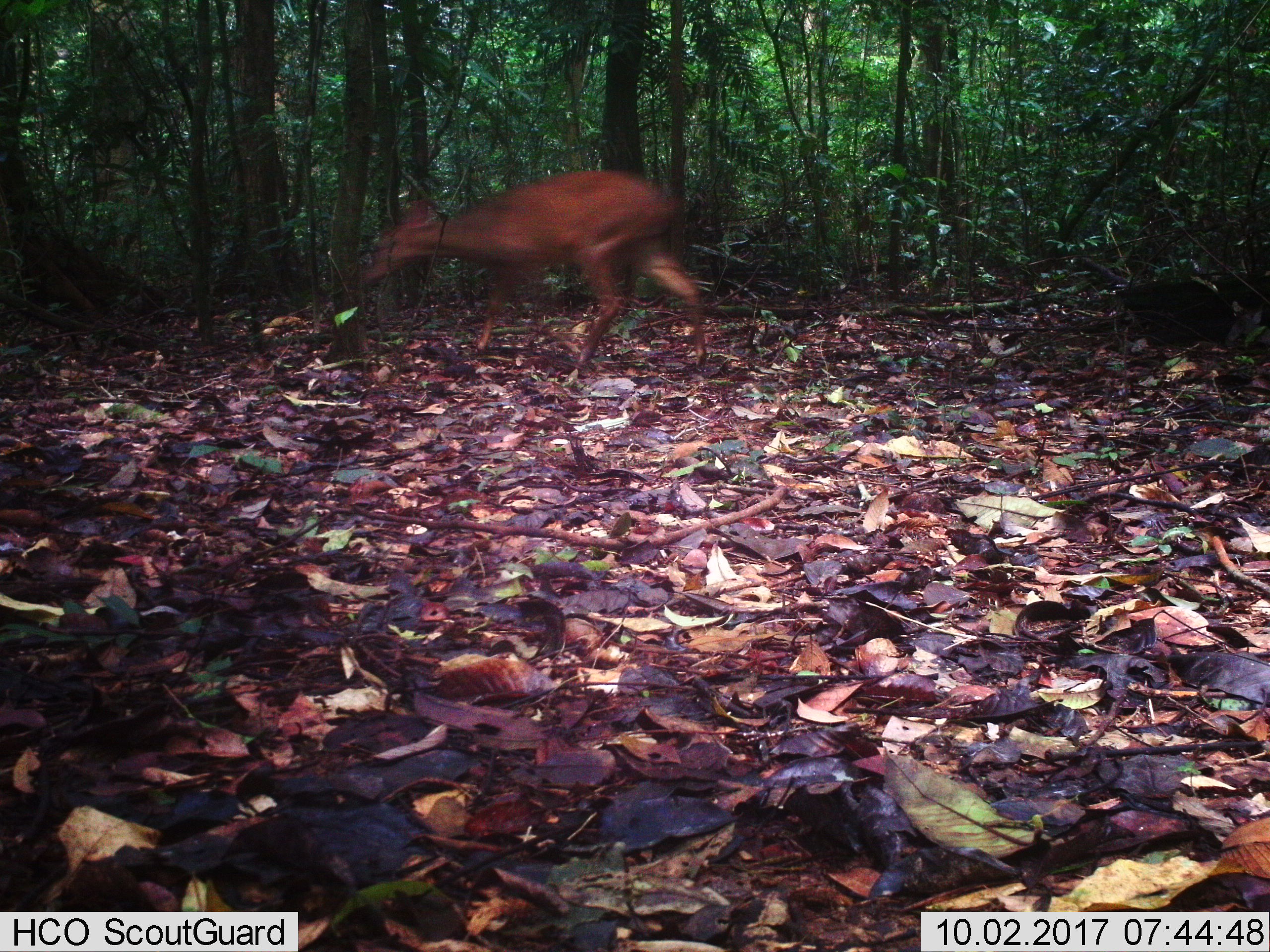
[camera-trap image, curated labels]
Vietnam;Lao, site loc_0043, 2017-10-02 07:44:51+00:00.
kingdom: Animalia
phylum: Chordata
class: Mammalia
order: Artiodactyla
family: Cervidae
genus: Muntiacus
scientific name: Muntiacus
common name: muntjacs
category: unidentified muntjac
Unidentified muntjac (muntjacs) (Muntiacus). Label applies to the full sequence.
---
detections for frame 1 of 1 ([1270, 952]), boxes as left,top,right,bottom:
unidentified muntjac: 360,168,706,369